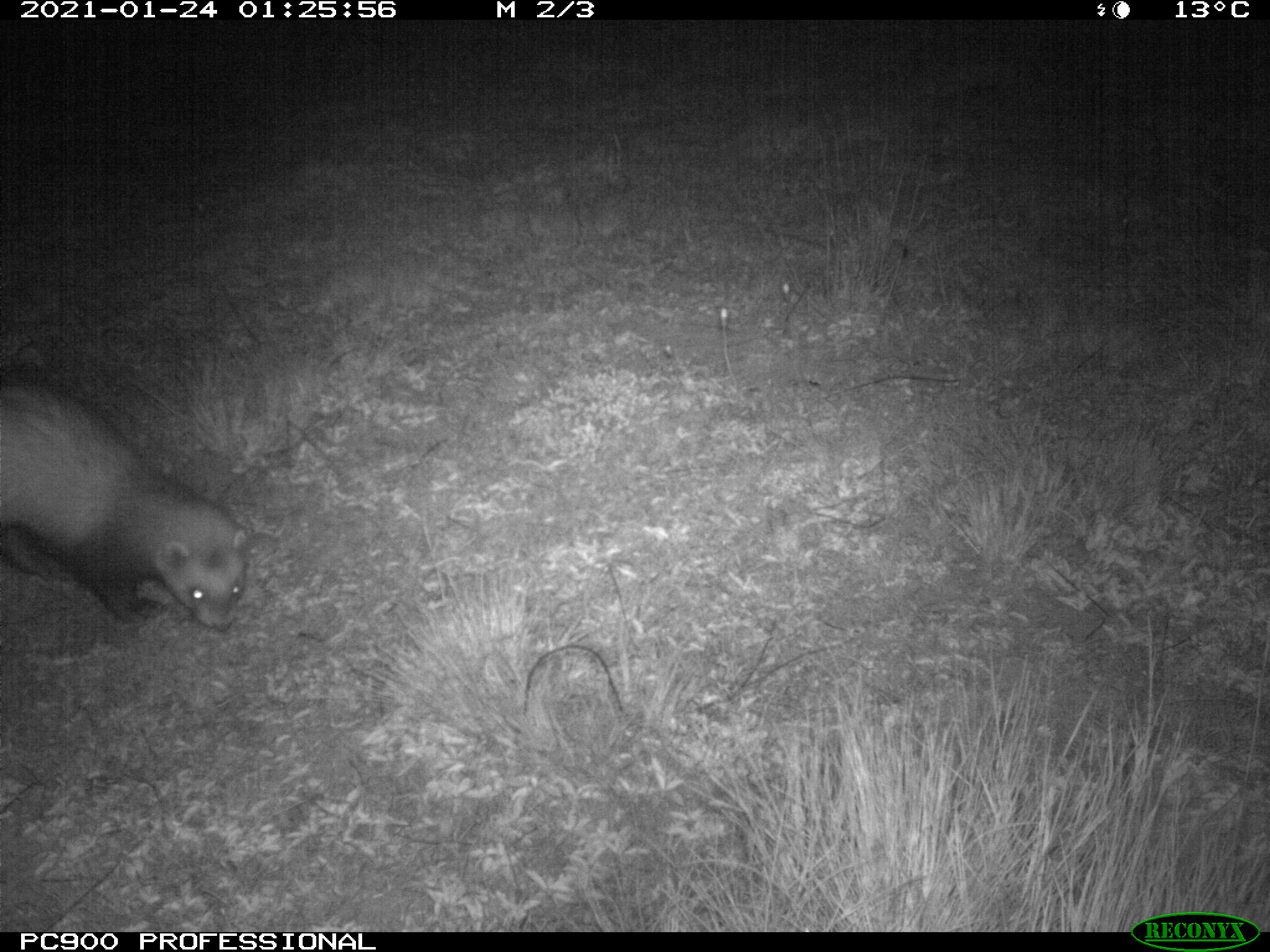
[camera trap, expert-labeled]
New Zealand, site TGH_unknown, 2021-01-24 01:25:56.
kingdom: Animalia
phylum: Chordata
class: Mammalia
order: Carnivora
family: Mustelidae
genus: Mustela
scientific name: Mustela furo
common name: ferret